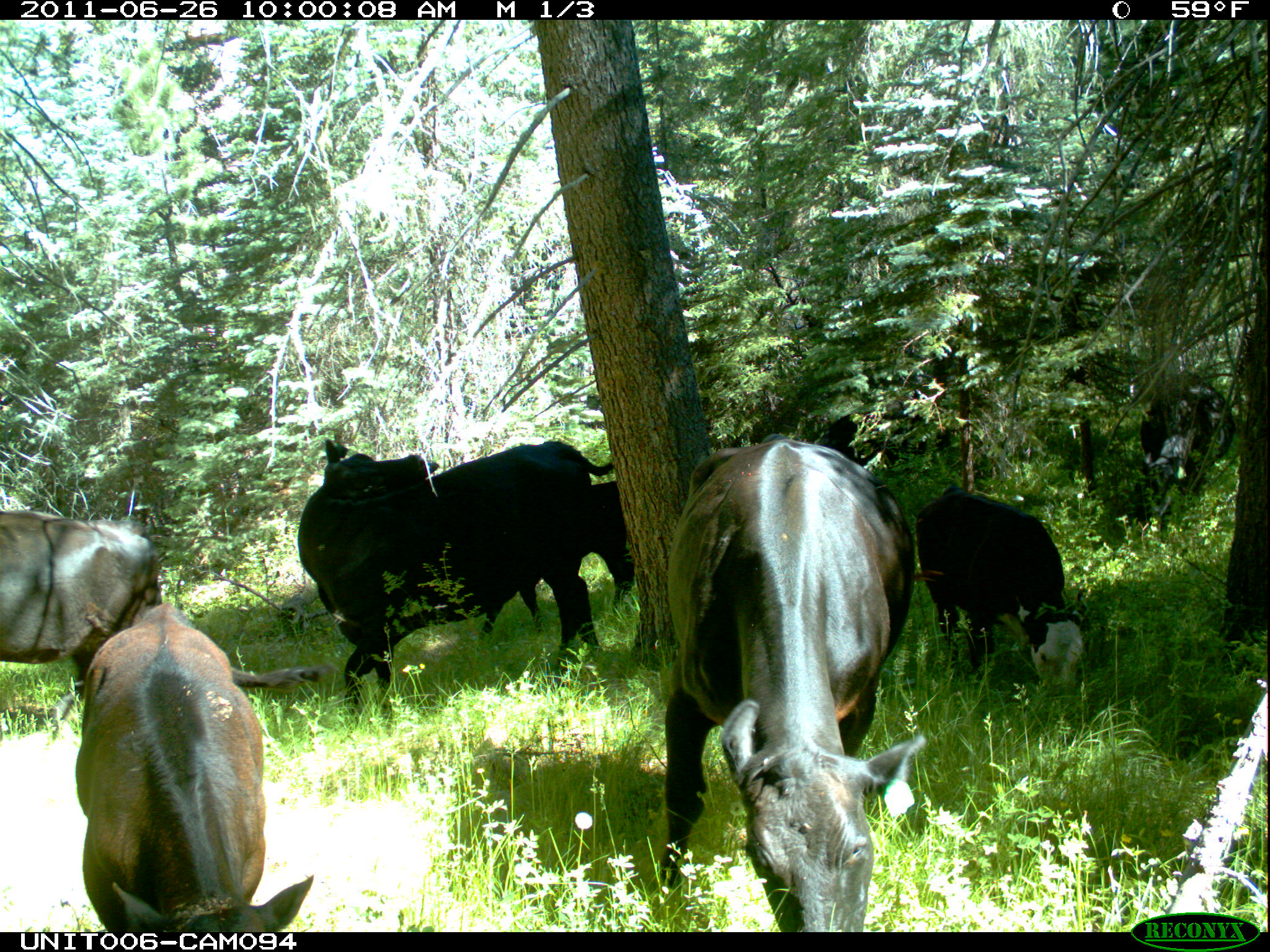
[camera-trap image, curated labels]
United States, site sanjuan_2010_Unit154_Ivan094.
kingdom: Animalia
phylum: Chordata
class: Mammalia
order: Artiodactyla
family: Bovidae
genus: Bos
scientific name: Bos taurus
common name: domestic cow